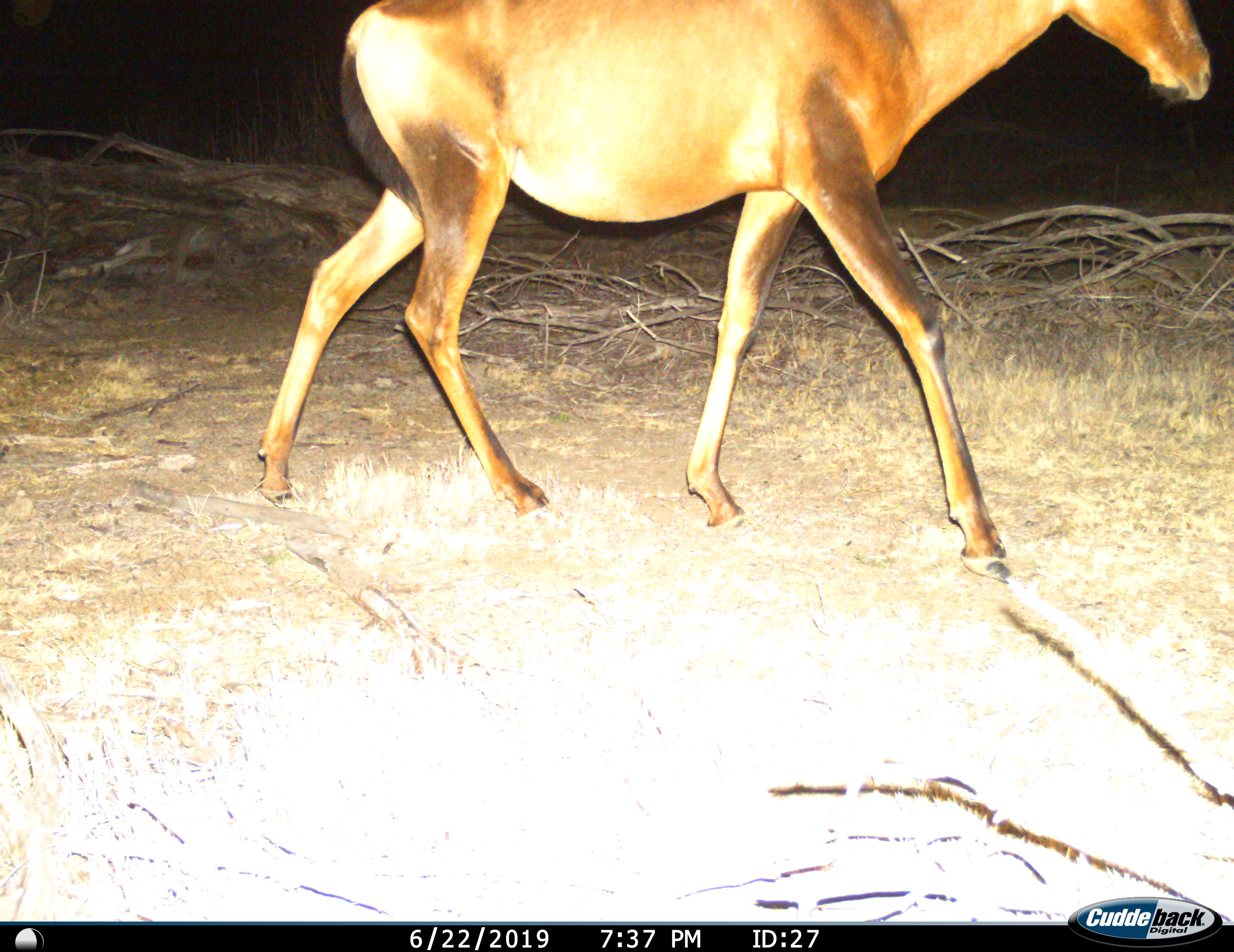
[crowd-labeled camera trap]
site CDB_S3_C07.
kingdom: Animalia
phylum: Chordata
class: Mammalia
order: Artiodactyla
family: Bovidae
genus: Alcelaphus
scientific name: Alcelaphus buselaphus caama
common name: red hartebeest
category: hartebeestred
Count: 1.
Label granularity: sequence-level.